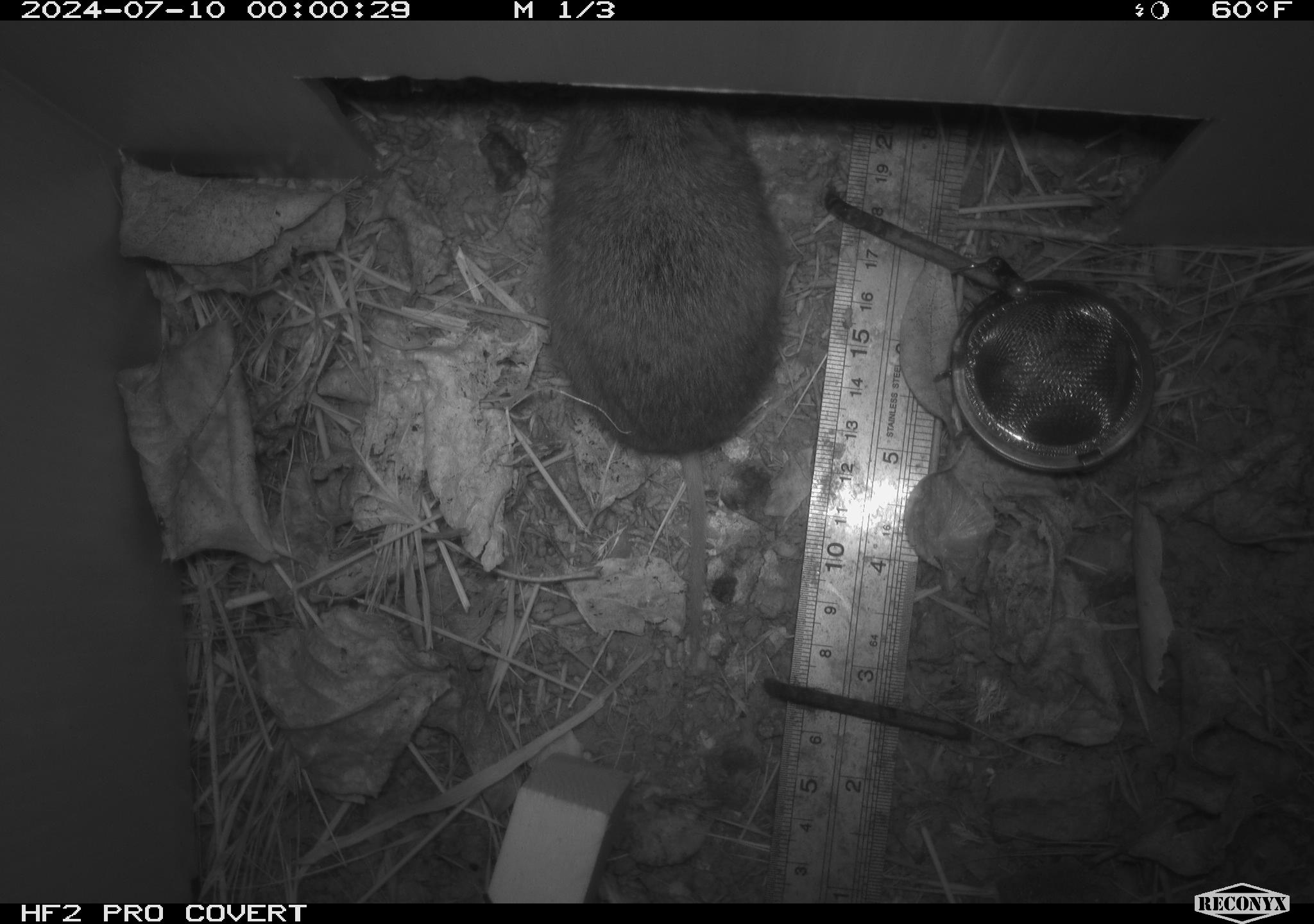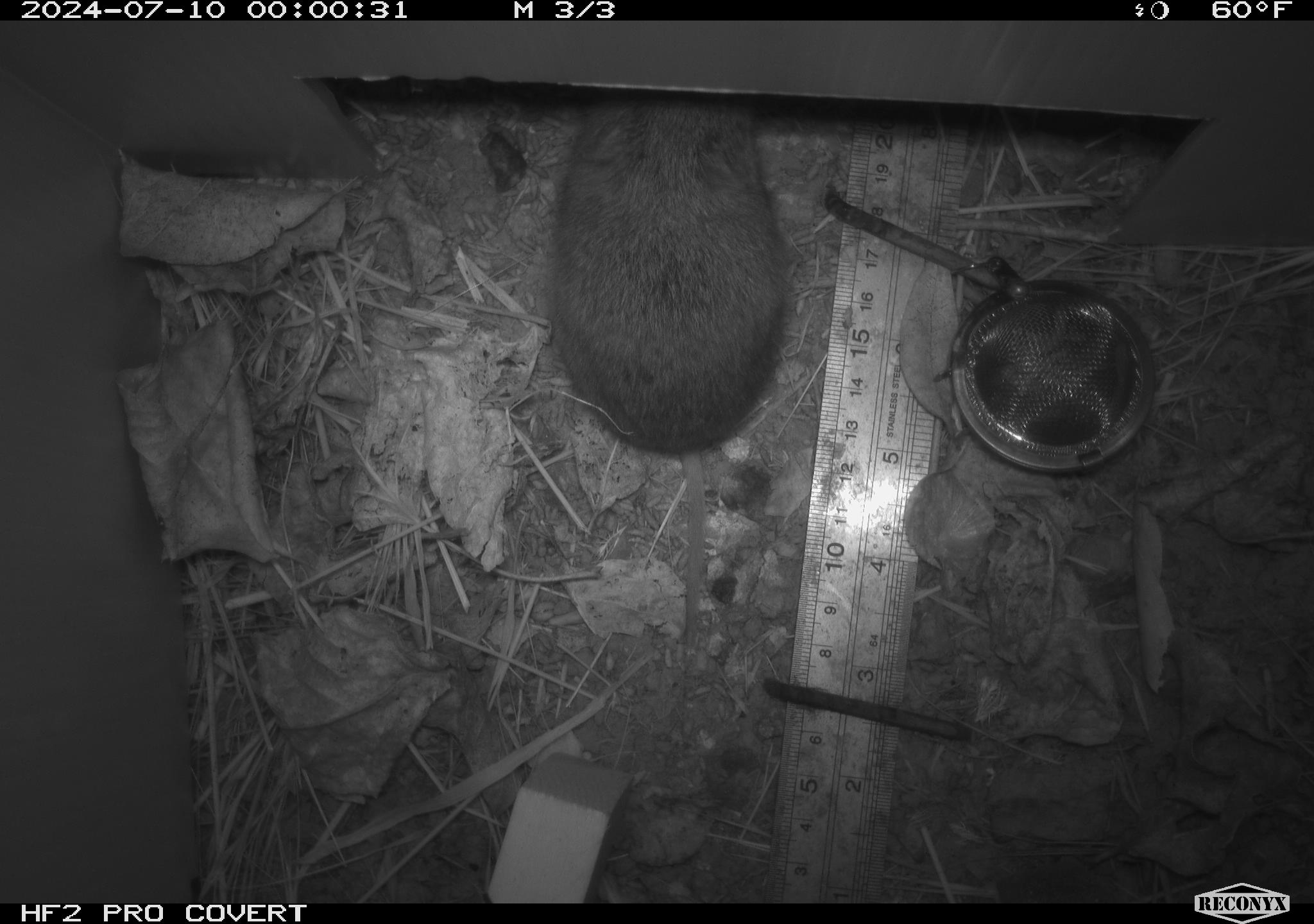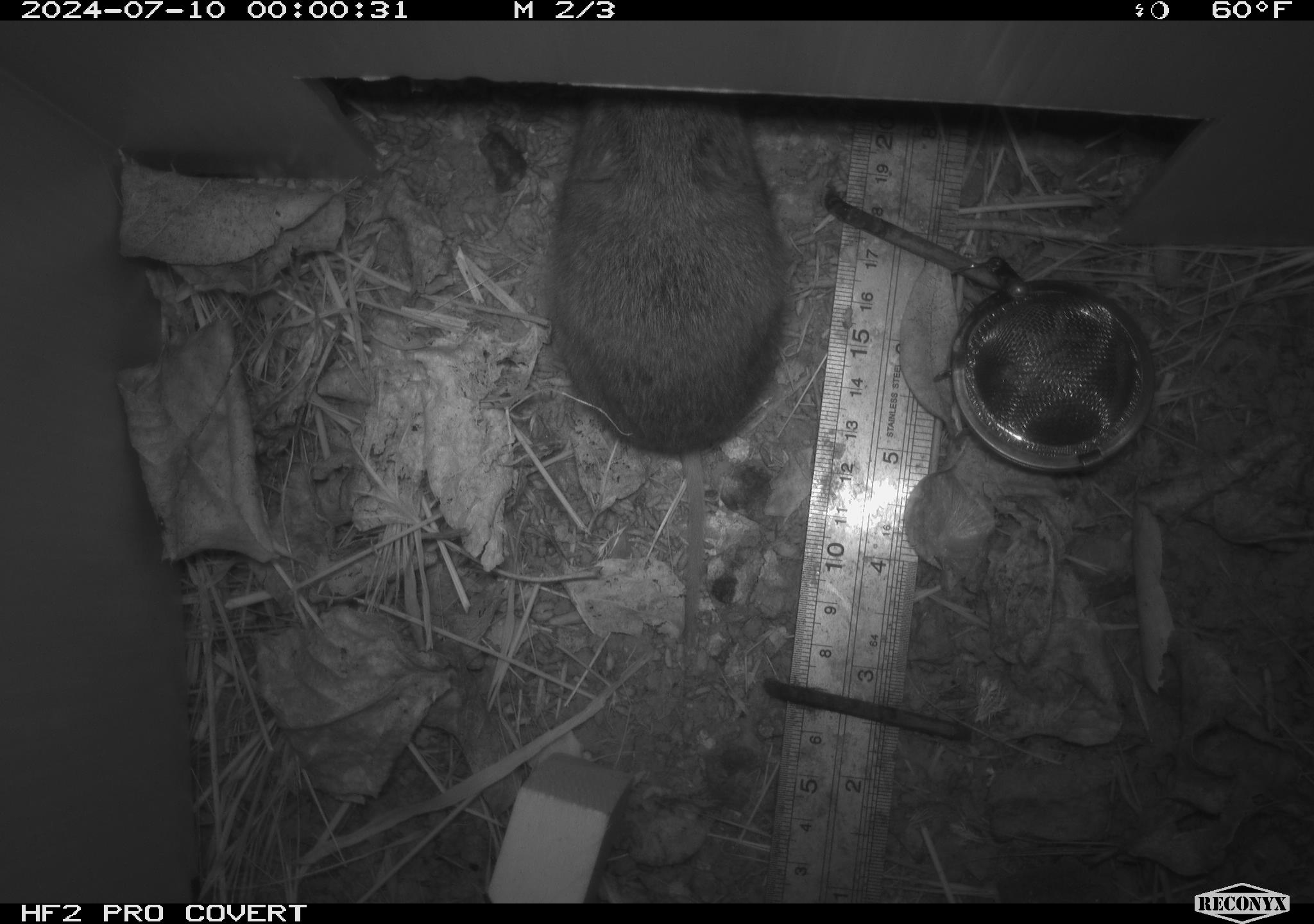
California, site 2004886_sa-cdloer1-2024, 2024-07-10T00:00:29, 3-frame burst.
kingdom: Animalia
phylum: Chordata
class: Mammalia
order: Rodentia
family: Cricetidae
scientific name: Arvicolinae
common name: voles, lemmings, and muskrats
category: arvicolinae subfamily